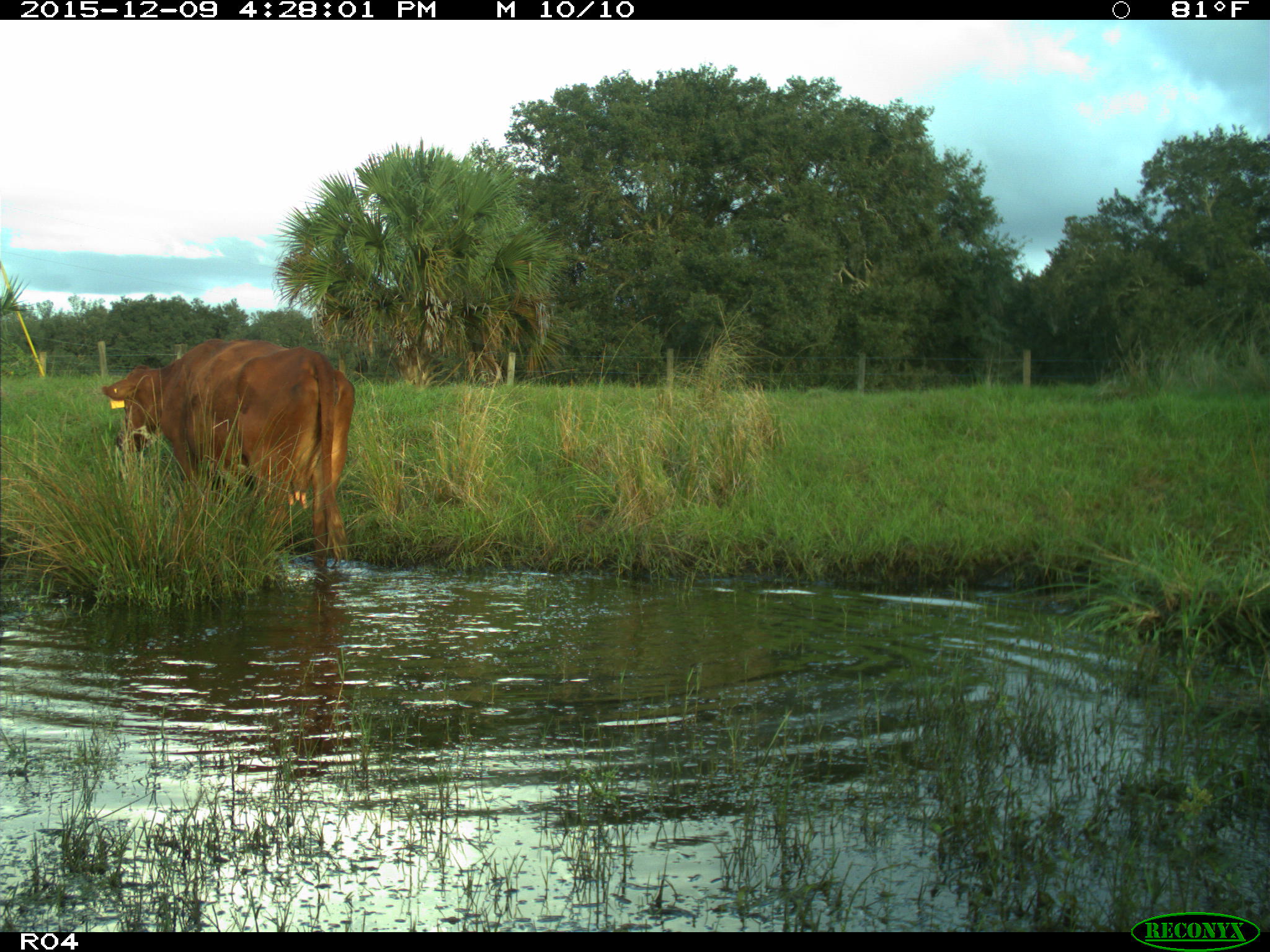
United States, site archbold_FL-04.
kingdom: Animalia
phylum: Chordata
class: Mammalia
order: Artiodactyla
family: Bovidae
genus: Bos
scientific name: Bos taurus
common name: domestic cow